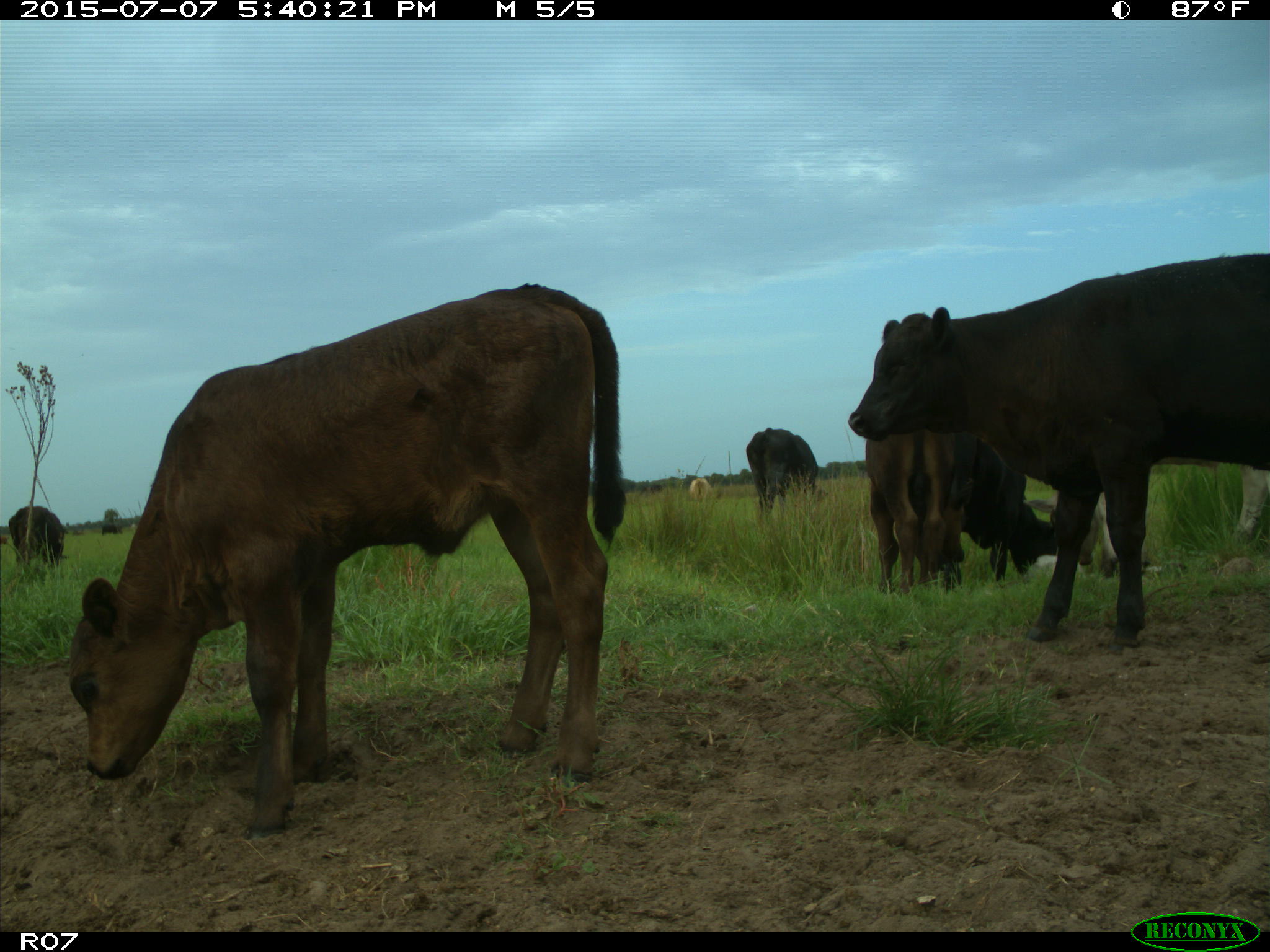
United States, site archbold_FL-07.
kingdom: Animalia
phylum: Chordata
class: Mammalia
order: Artiodactyla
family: Bovidae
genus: Bos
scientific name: Bos taurus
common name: domestic cow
Bos taurus (domestic cow).